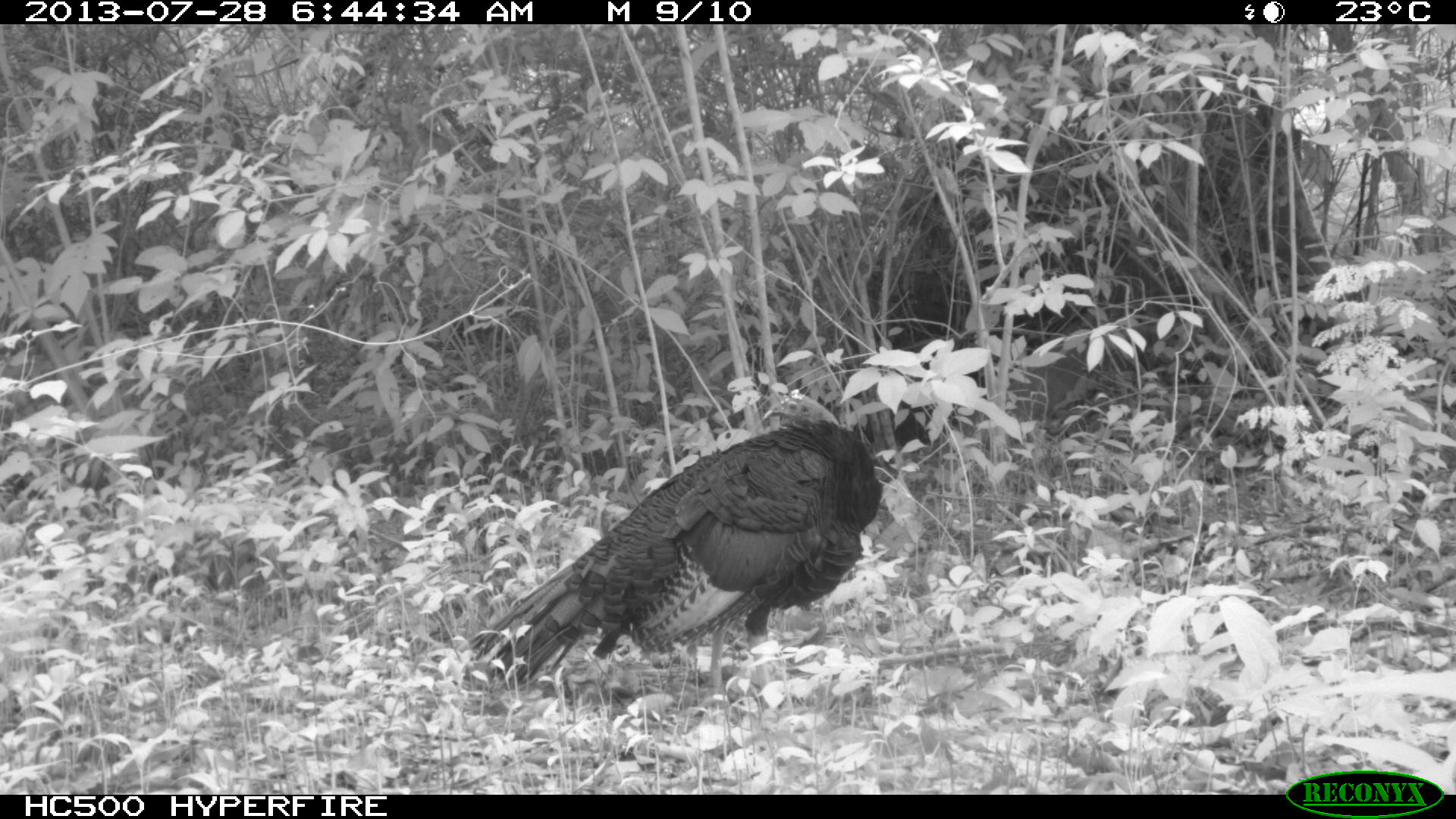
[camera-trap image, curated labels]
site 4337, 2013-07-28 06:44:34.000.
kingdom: Animalia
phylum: Chordata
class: Aves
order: Galliformes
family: Phasianidae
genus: Meleagris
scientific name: Meleagris ocellata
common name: ocellated turkey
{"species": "Meleagris ocellata (ocellated turkey)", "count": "1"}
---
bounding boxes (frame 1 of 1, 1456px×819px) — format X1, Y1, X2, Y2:
meleagris ocellata: 468, 416, 882, 716